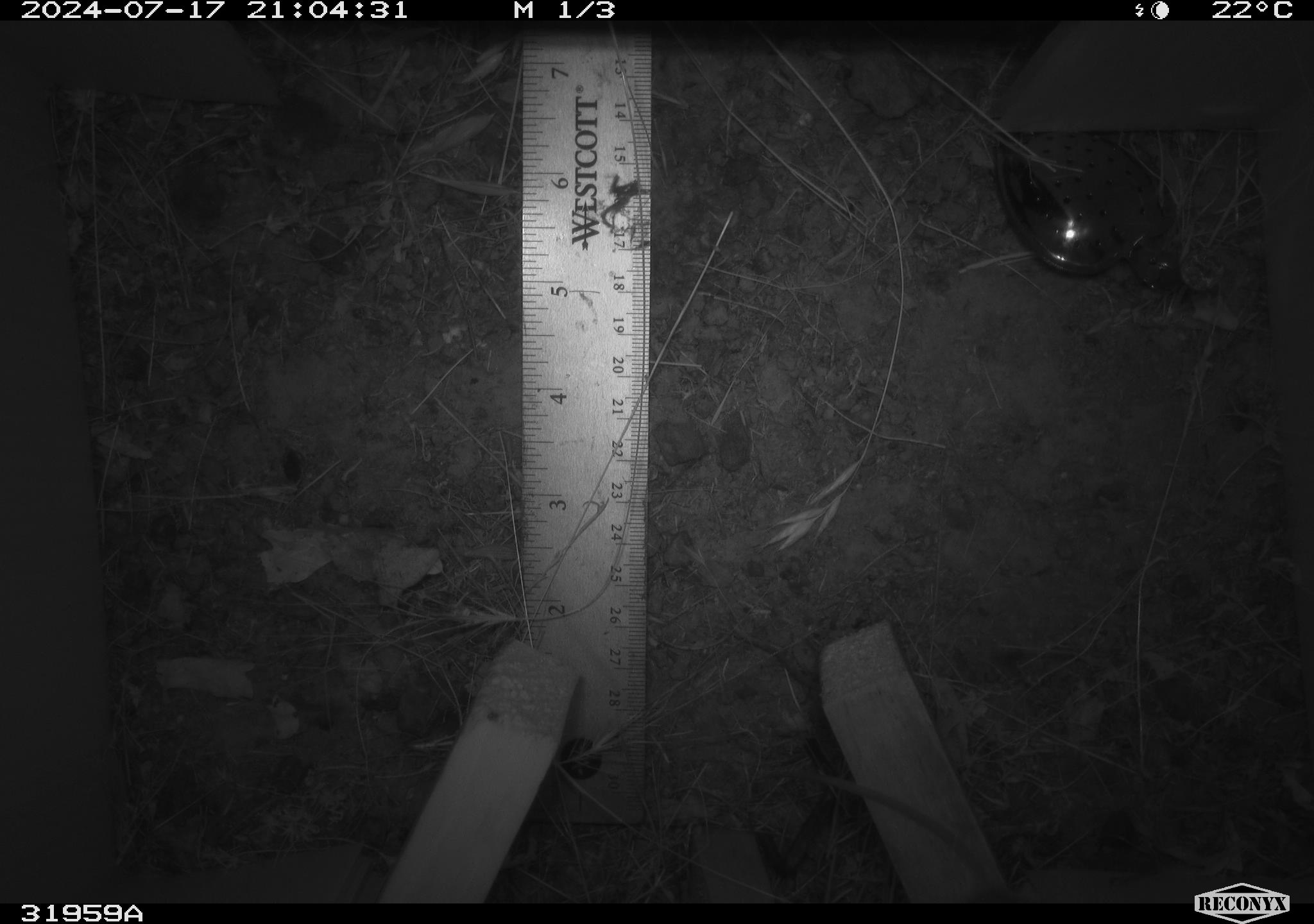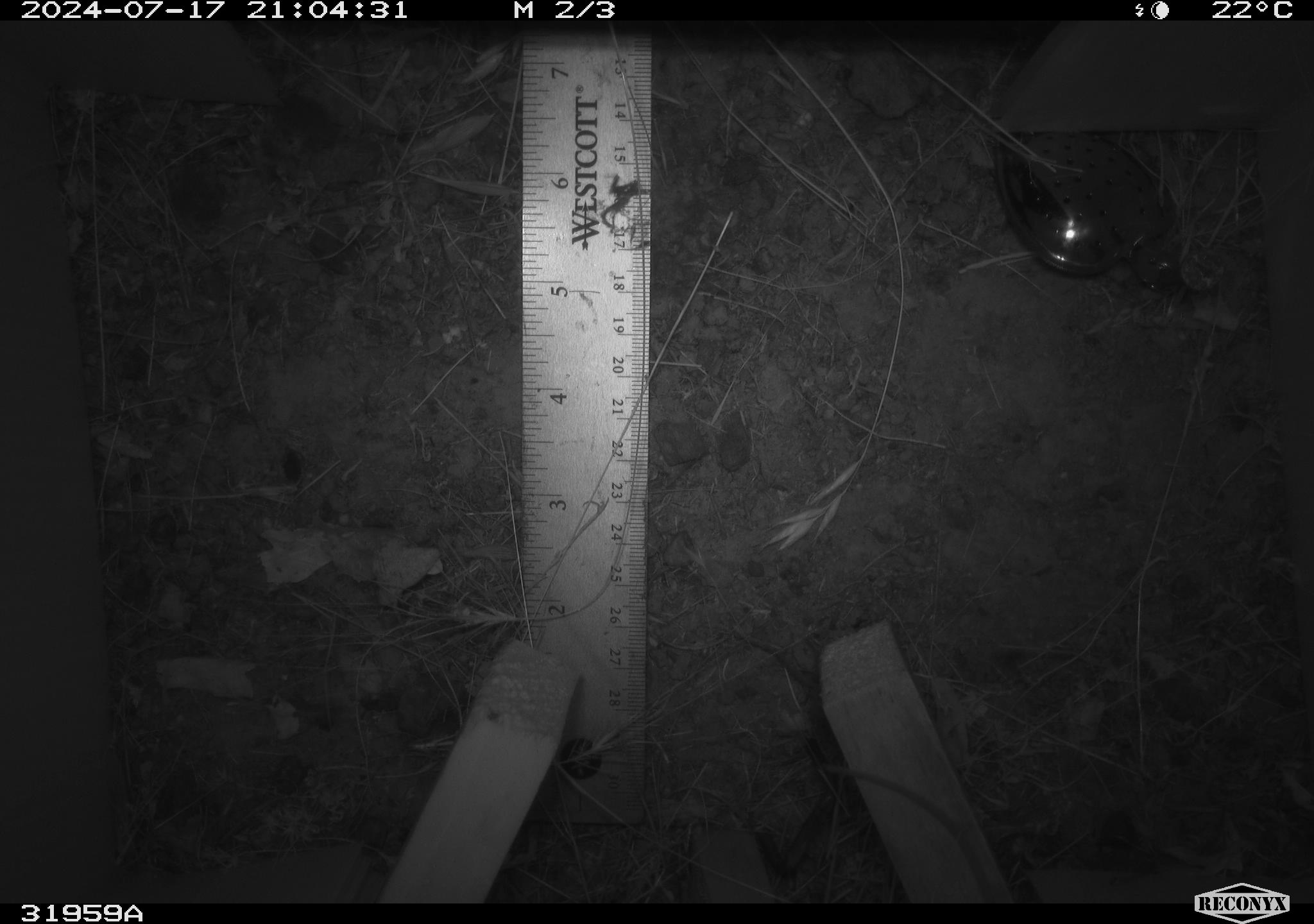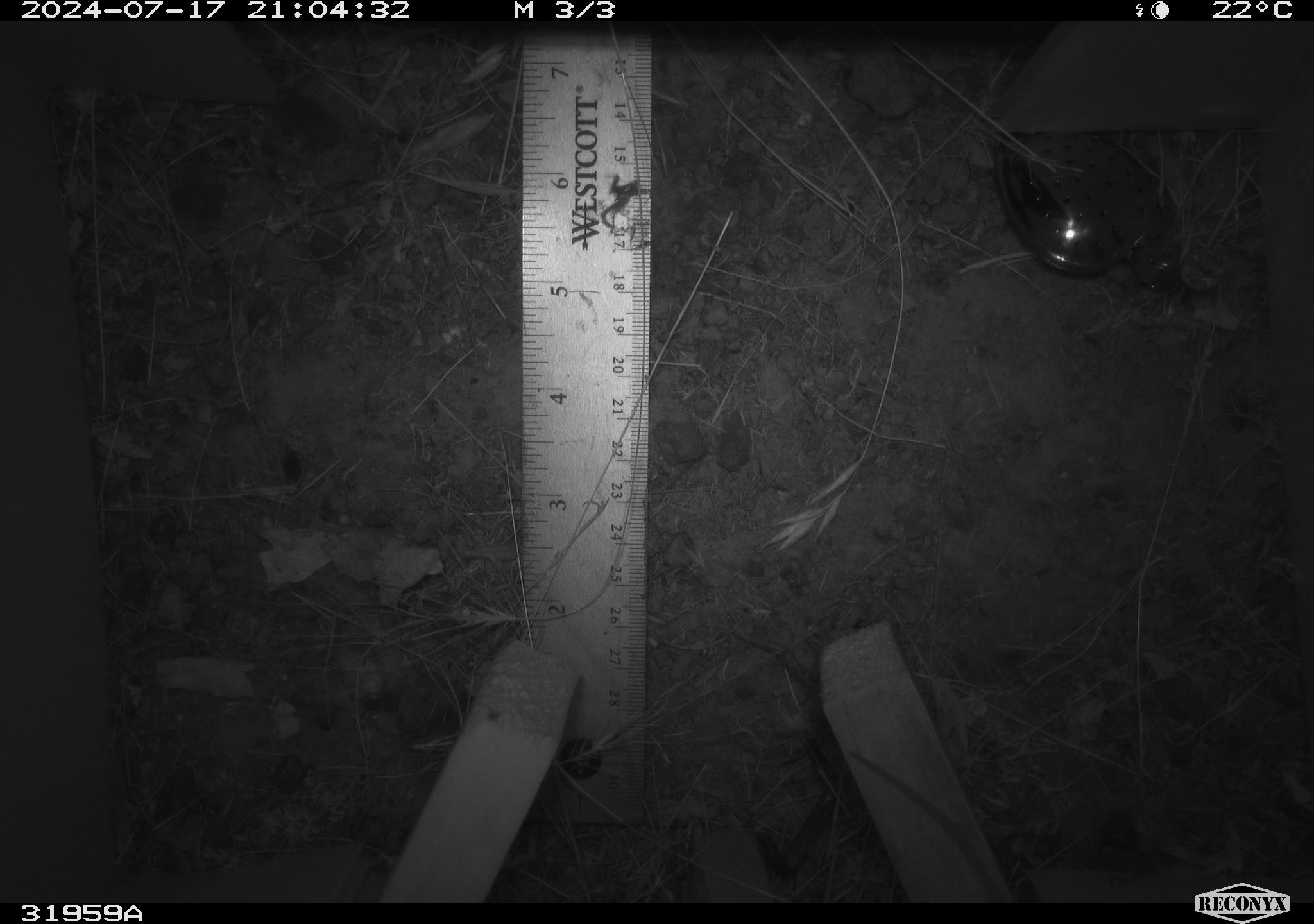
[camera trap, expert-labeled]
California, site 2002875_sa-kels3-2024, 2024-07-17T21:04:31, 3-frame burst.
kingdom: Animalia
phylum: Chordata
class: Mammalia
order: Rodentia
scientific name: Rodentia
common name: mouse species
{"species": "mouse species (Rodentia)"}